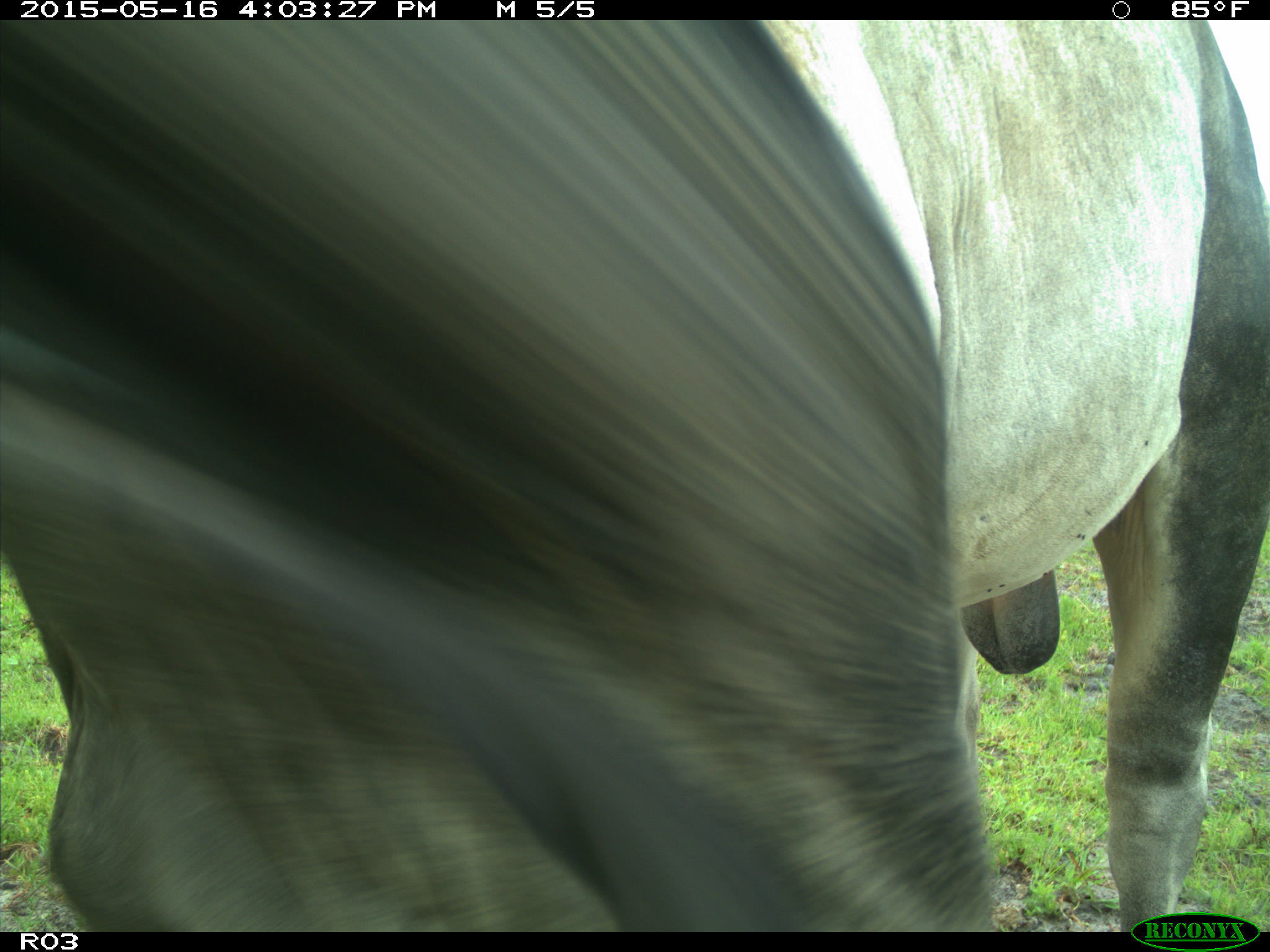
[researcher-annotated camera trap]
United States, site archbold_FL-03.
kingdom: Animalia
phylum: Chordata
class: Mammalia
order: Artiodactyla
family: Bovidae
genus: Bos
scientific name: Bos taurus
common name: domestic cow